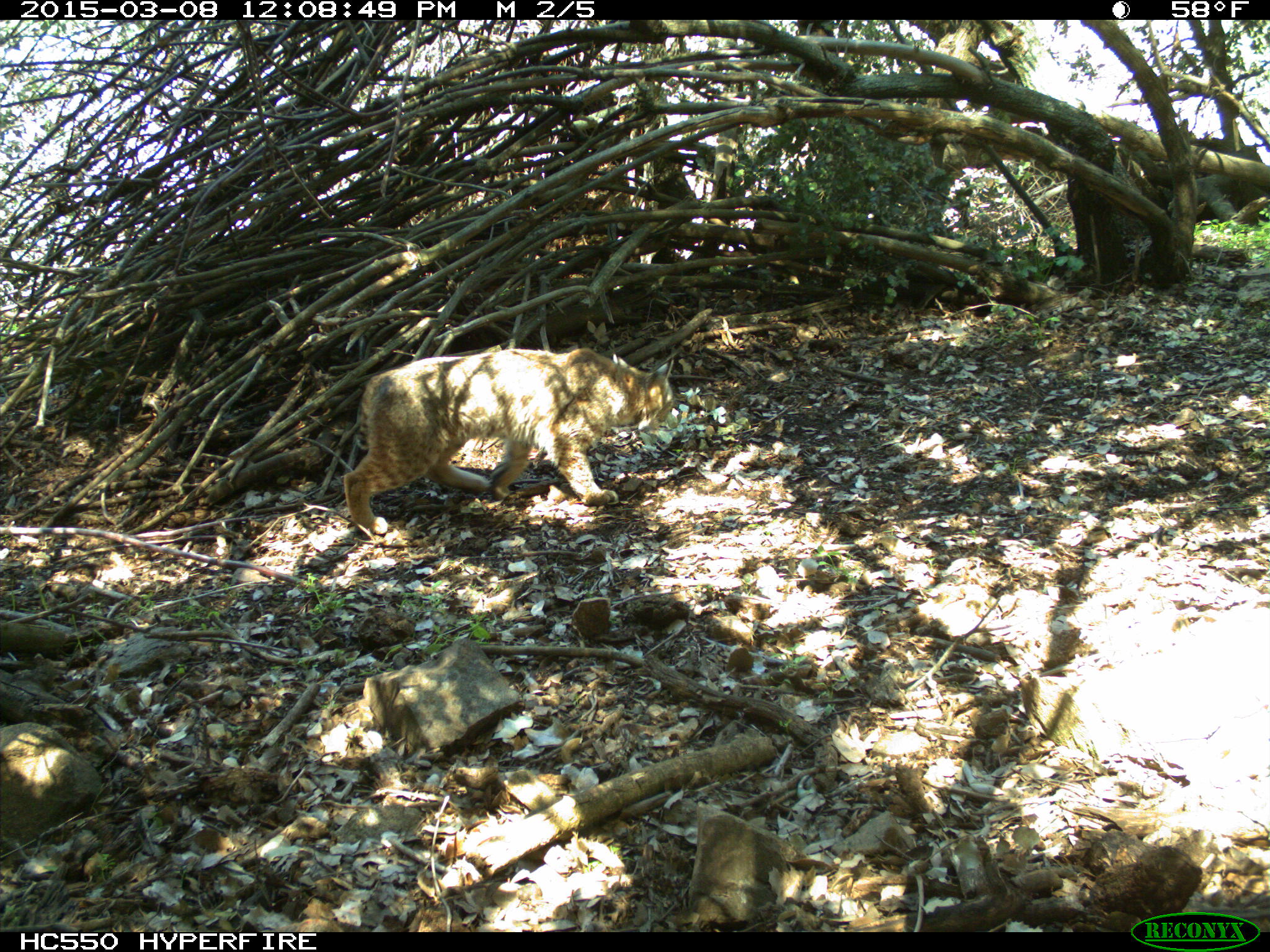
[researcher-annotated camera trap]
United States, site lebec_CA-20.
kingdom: Animalia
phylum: Chordata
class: Mammalia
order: Carnivora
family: Felidae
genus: Lynx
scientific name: Lynx rufus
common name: bobcat